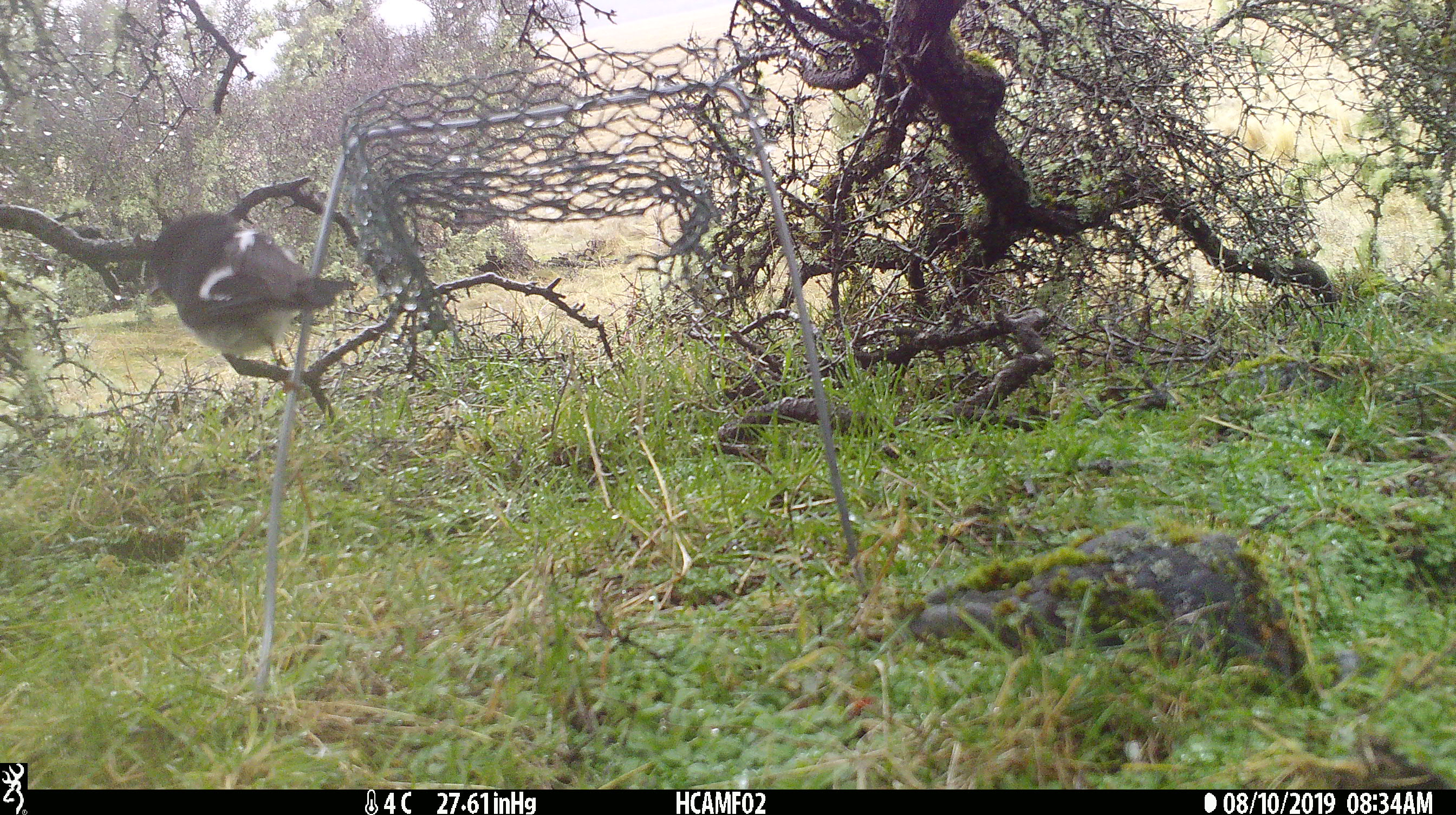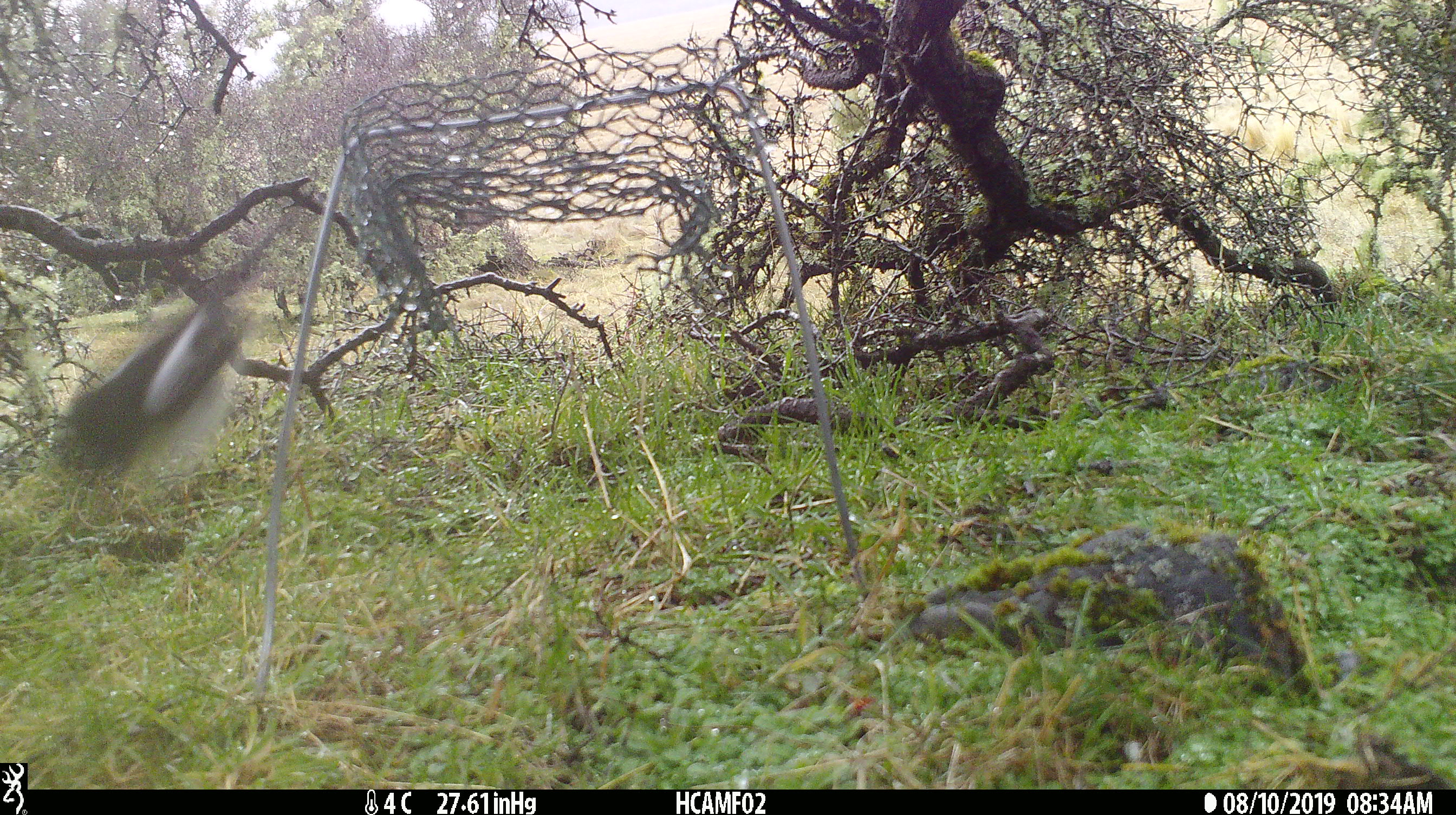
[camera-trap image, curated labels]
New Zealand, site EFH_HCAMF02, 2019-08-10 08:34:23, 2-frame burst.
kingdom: Animalia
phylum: Chordata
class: Aves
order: Passeriformes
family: Petroicidae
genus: Petroica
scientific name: Petroica macrocephala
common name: tomtit